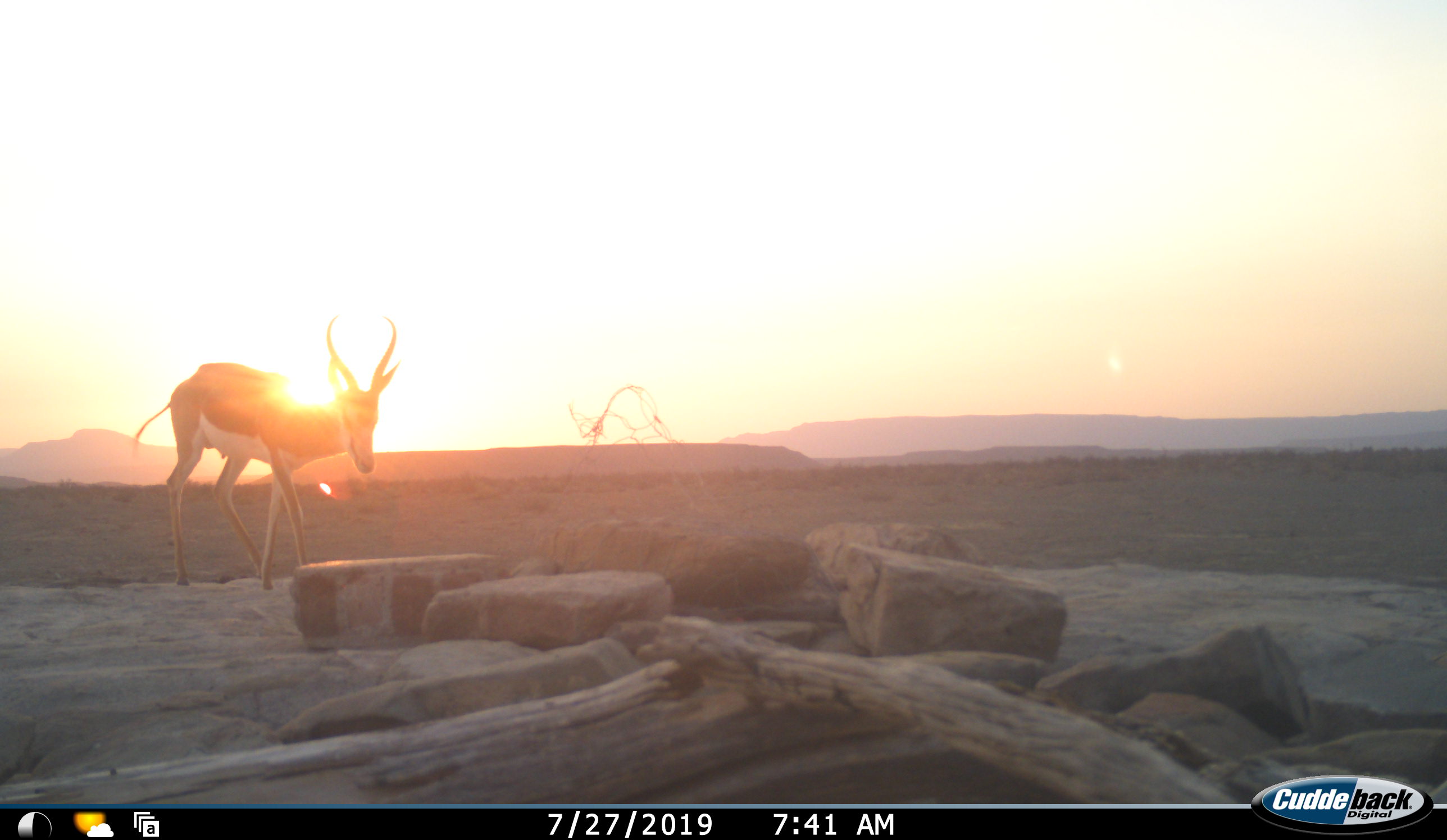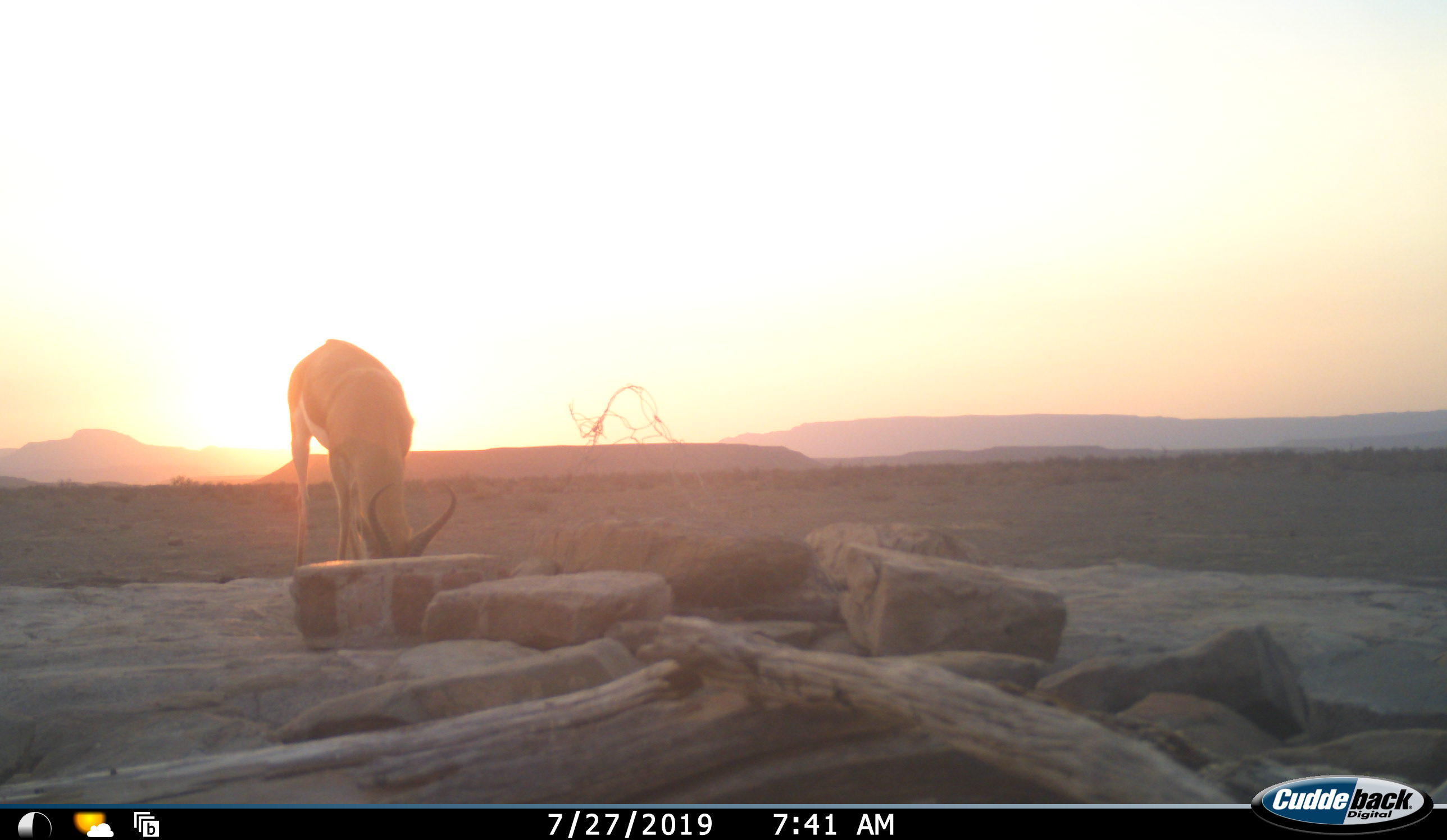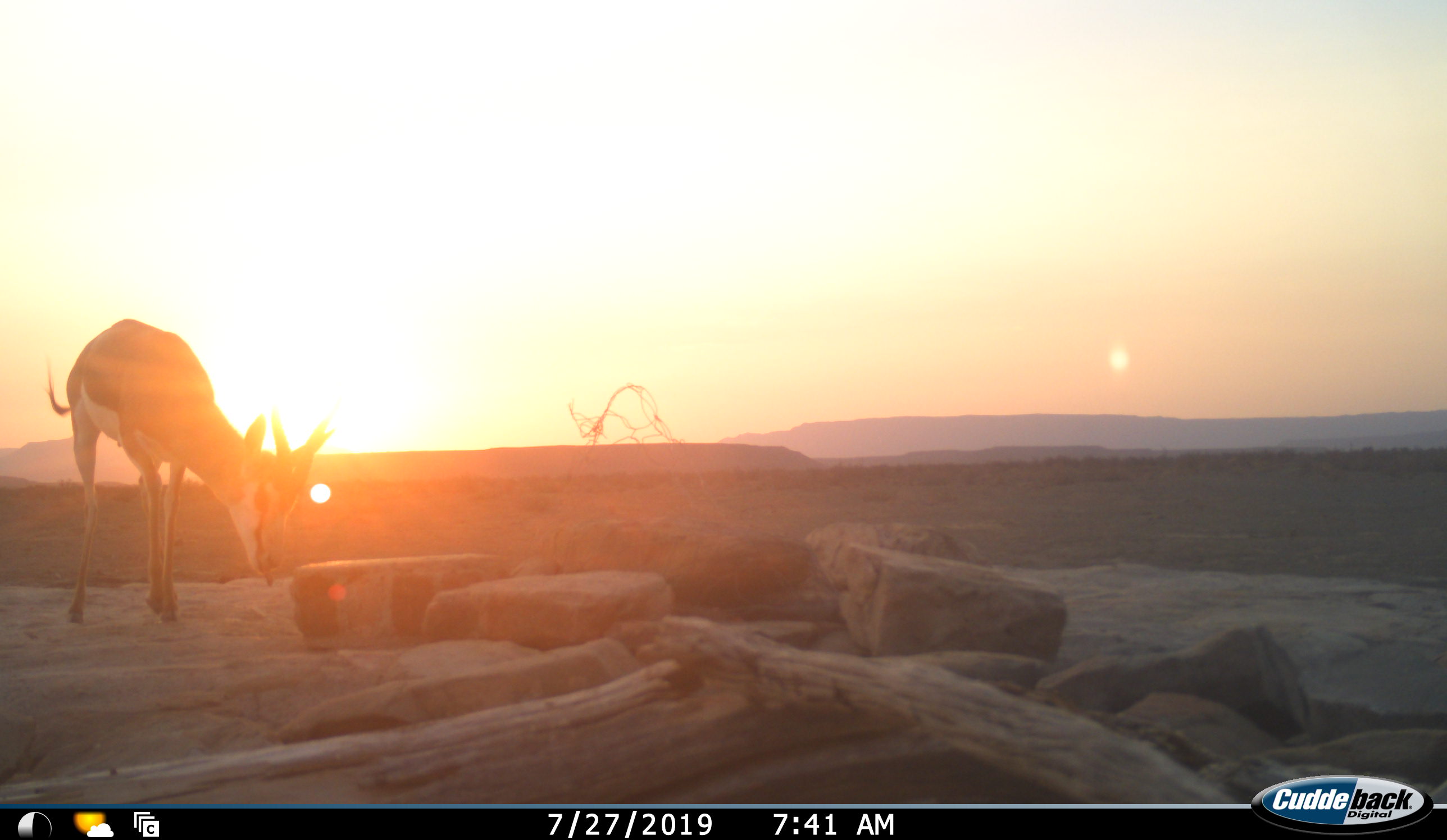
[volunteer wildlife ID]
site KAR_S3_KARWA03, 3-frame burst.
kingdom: Animalia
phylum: Chordata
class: Mammalia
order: Artiodactyla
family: Bovidae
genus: Antidorcas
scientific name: Antidorcas marsupialis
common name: springbok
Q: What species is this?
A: Springbok (Antidorcas marsupialis).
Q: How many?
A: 1.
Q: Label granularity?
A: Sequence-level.